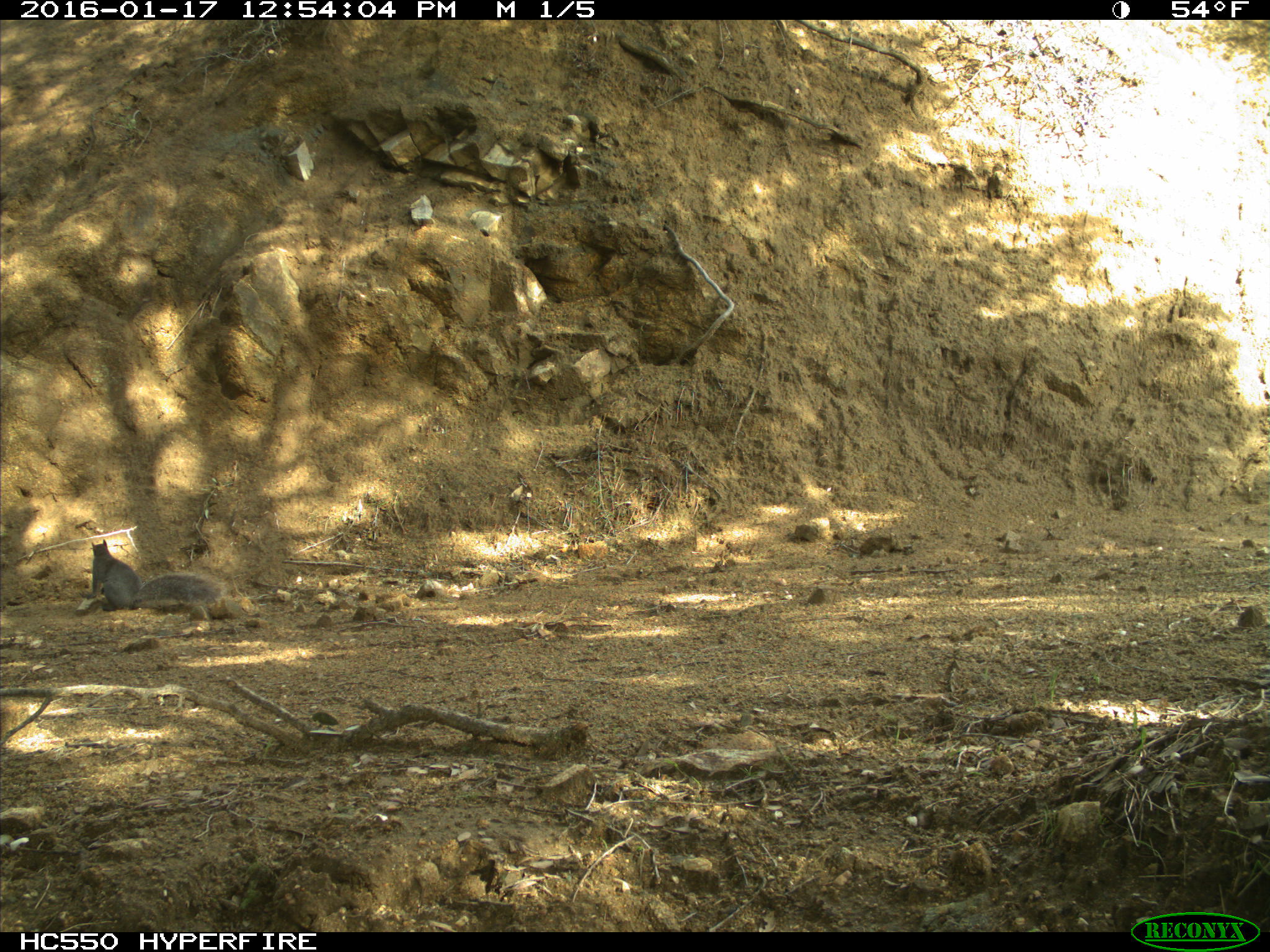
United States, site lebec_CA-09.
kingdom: Animalia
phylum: Chordata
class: Mammalia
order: Rodentia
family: Sciuridae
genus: Sciurus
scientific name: Sciurus carolinensis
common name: eastern gray squirrel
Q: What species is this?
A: Sciurus carolinensis (eastern gray squirrel).